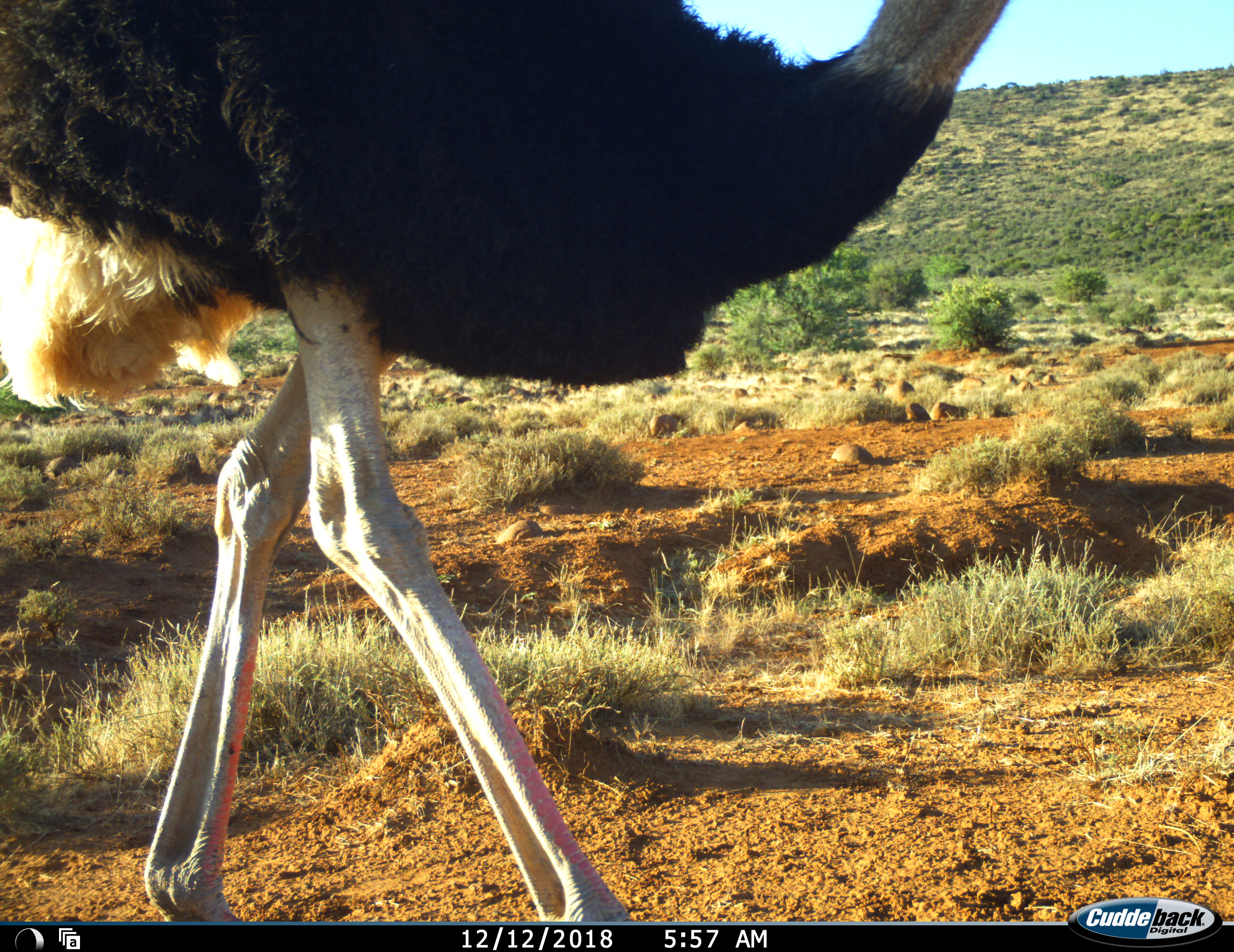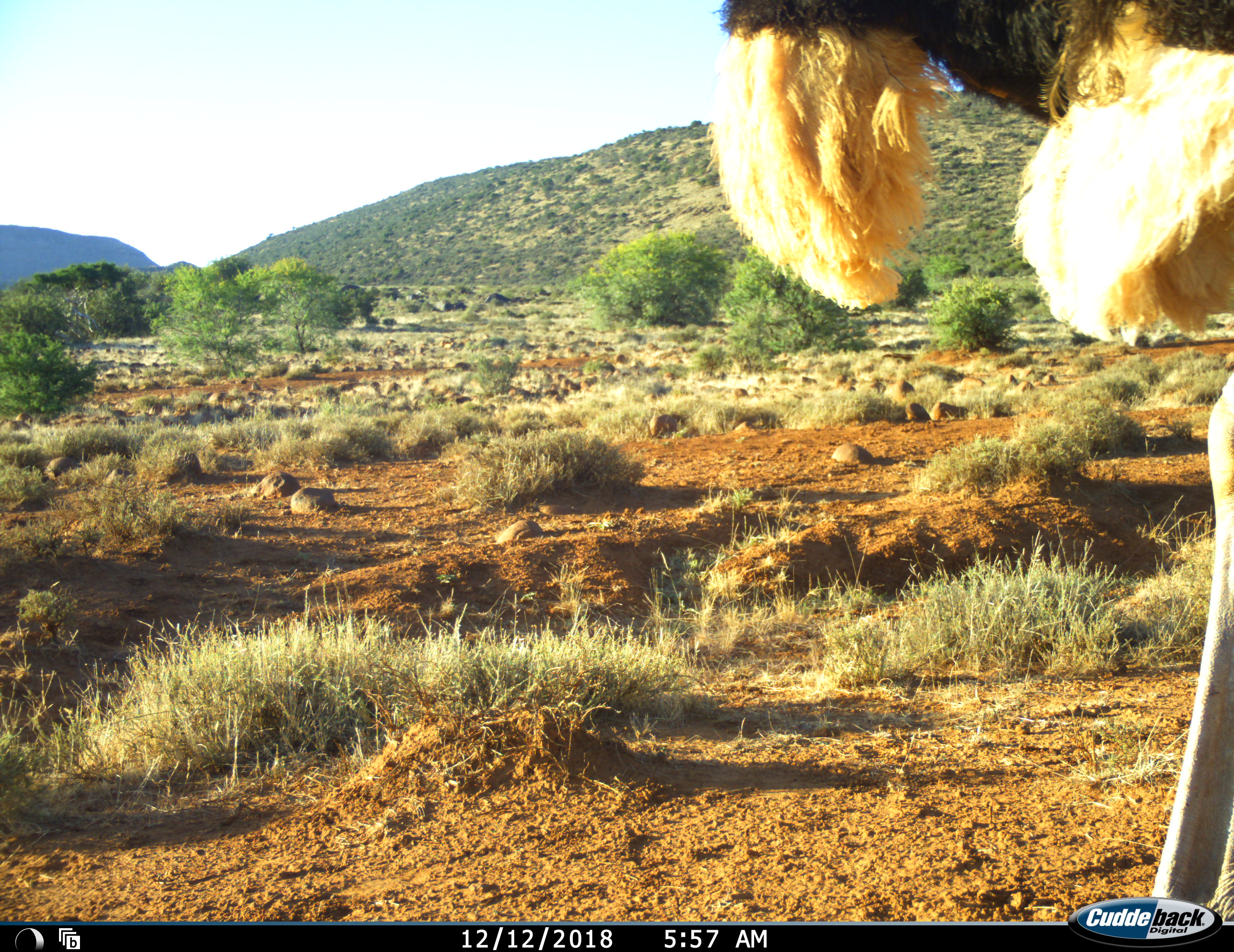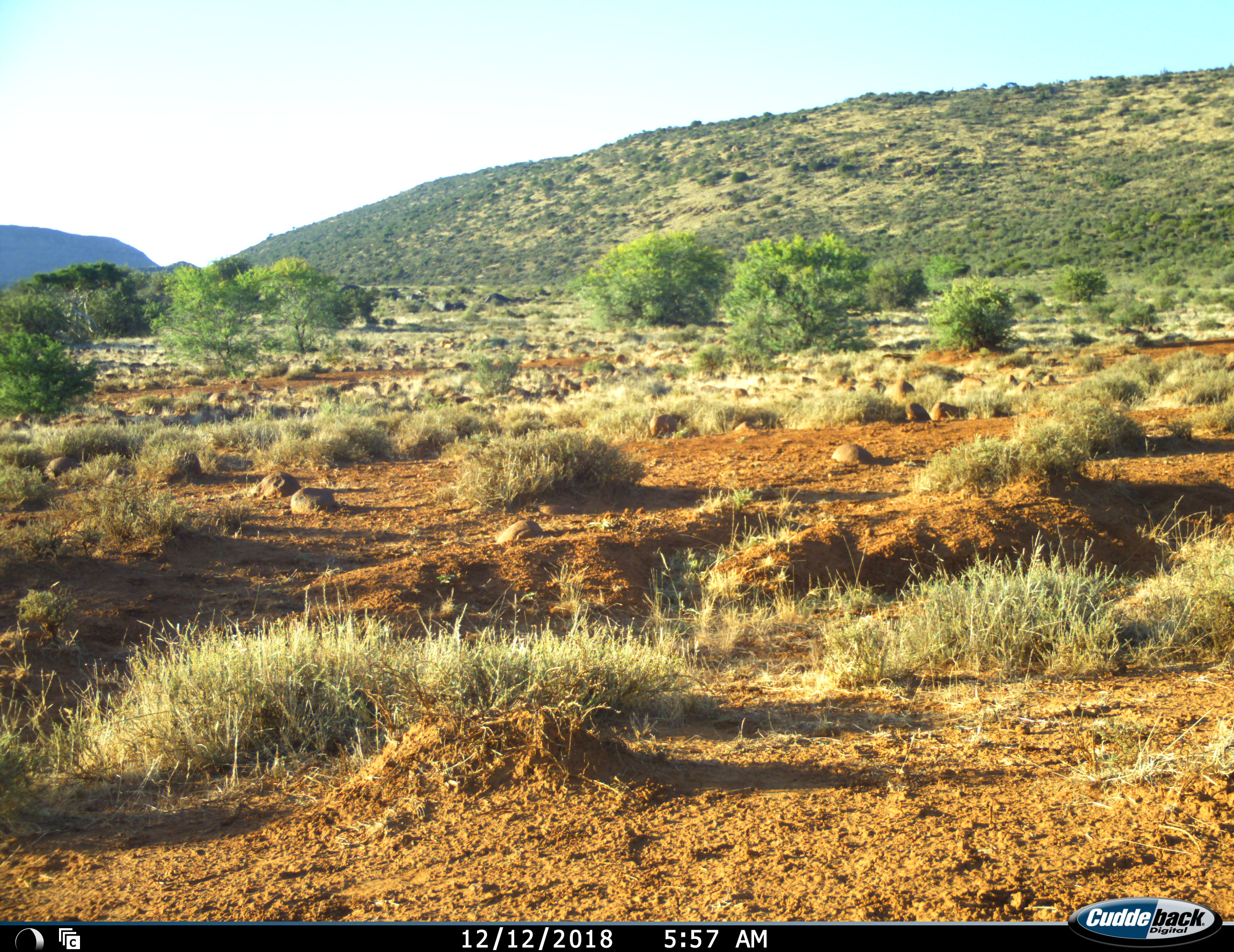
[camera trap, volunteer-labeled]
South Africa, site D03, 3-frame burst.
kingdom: Animalia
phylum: Chordata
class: Aves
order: Struthioniformes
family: Struthionidae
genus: Struthio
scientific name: Struthio camelus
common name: ostrich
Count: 1.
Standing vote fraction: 0%.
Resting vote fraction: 0%.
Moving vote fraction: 100%.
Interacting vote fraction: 0%.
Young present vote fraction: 0%.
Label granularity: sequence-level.